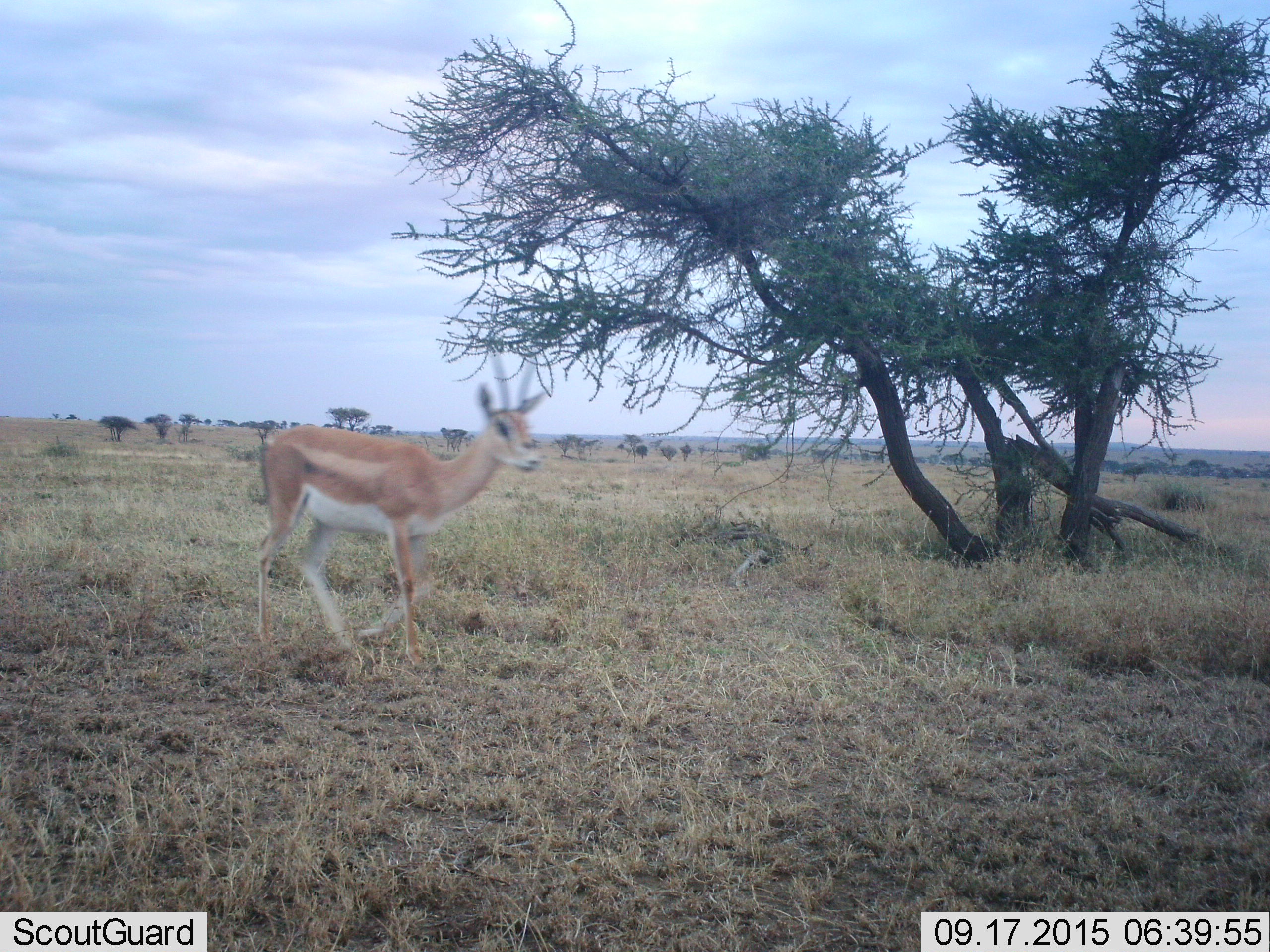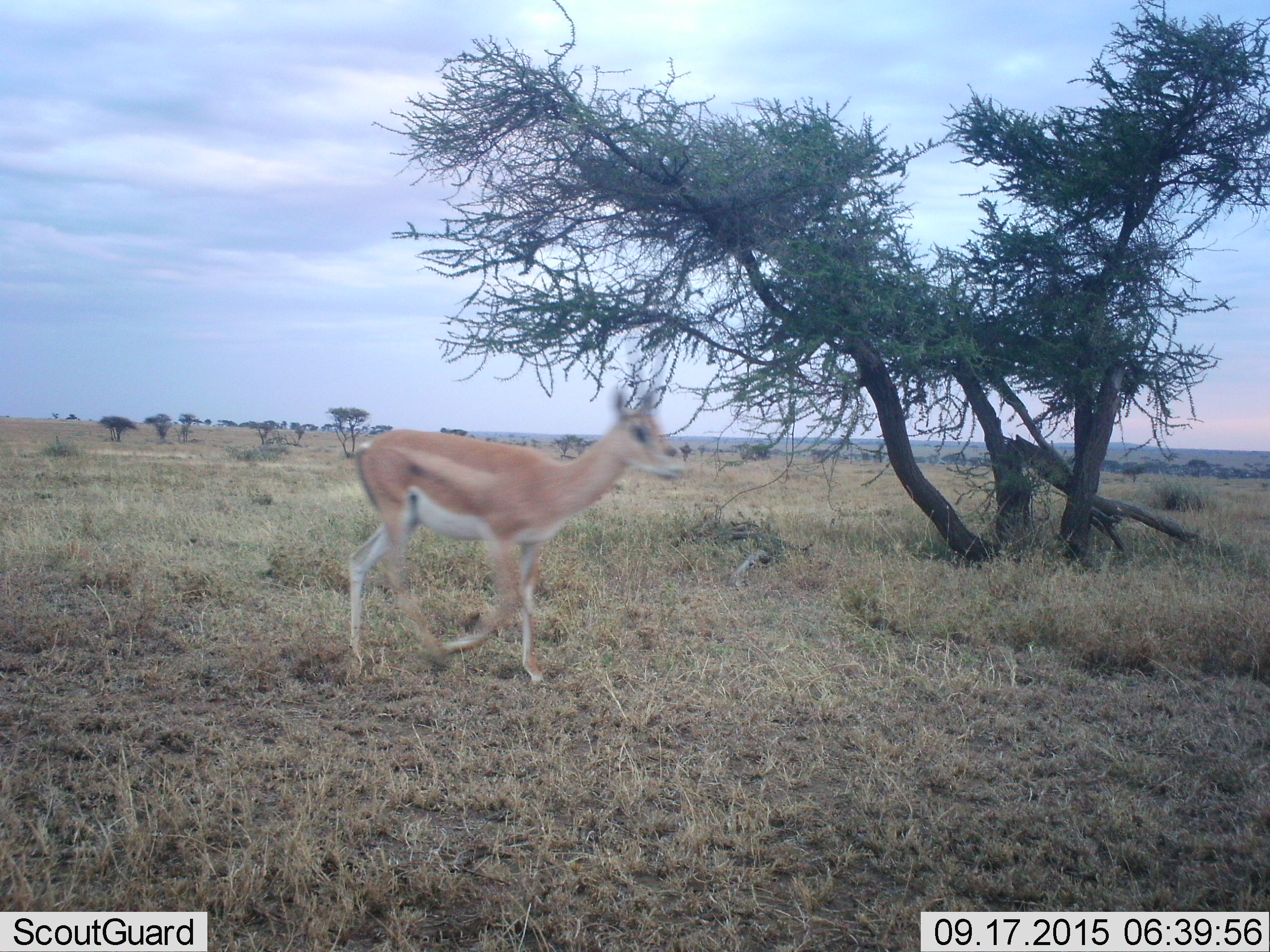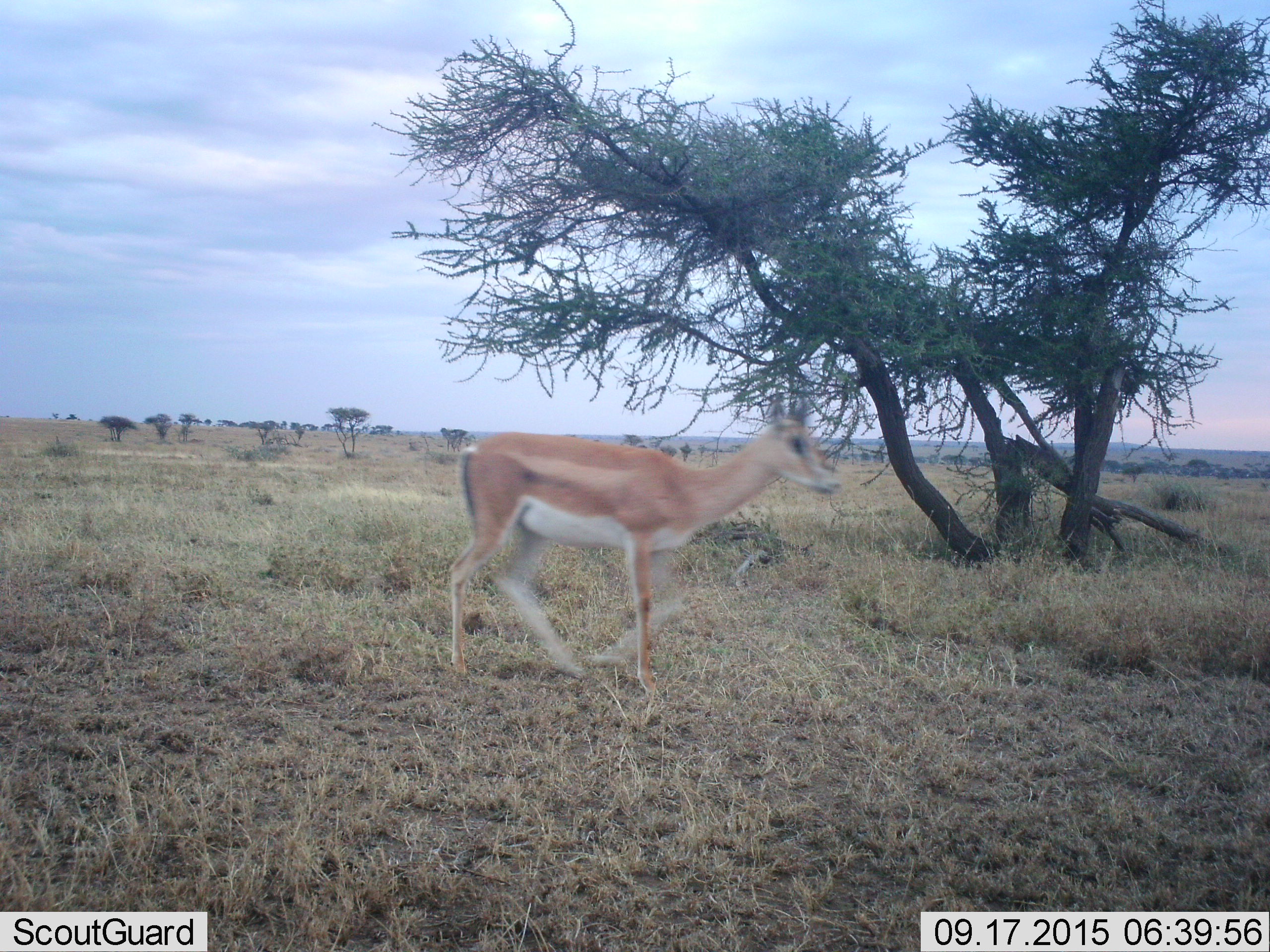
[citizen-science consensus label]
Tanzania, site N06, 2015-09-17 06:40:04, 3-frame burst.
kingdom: Animalia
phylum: Chordata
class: Mammalia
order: Artiodactyla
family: Bovidae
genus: Nanger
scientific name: Nanger granti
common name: grant's gazelle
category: gazellegrants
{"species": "gazellegrants (grant's gazelle) (Nanger granti)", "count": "1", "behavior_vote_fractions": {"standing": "0%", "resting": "0%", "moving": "100%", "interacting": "0%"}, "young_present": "0%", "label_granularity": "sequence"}